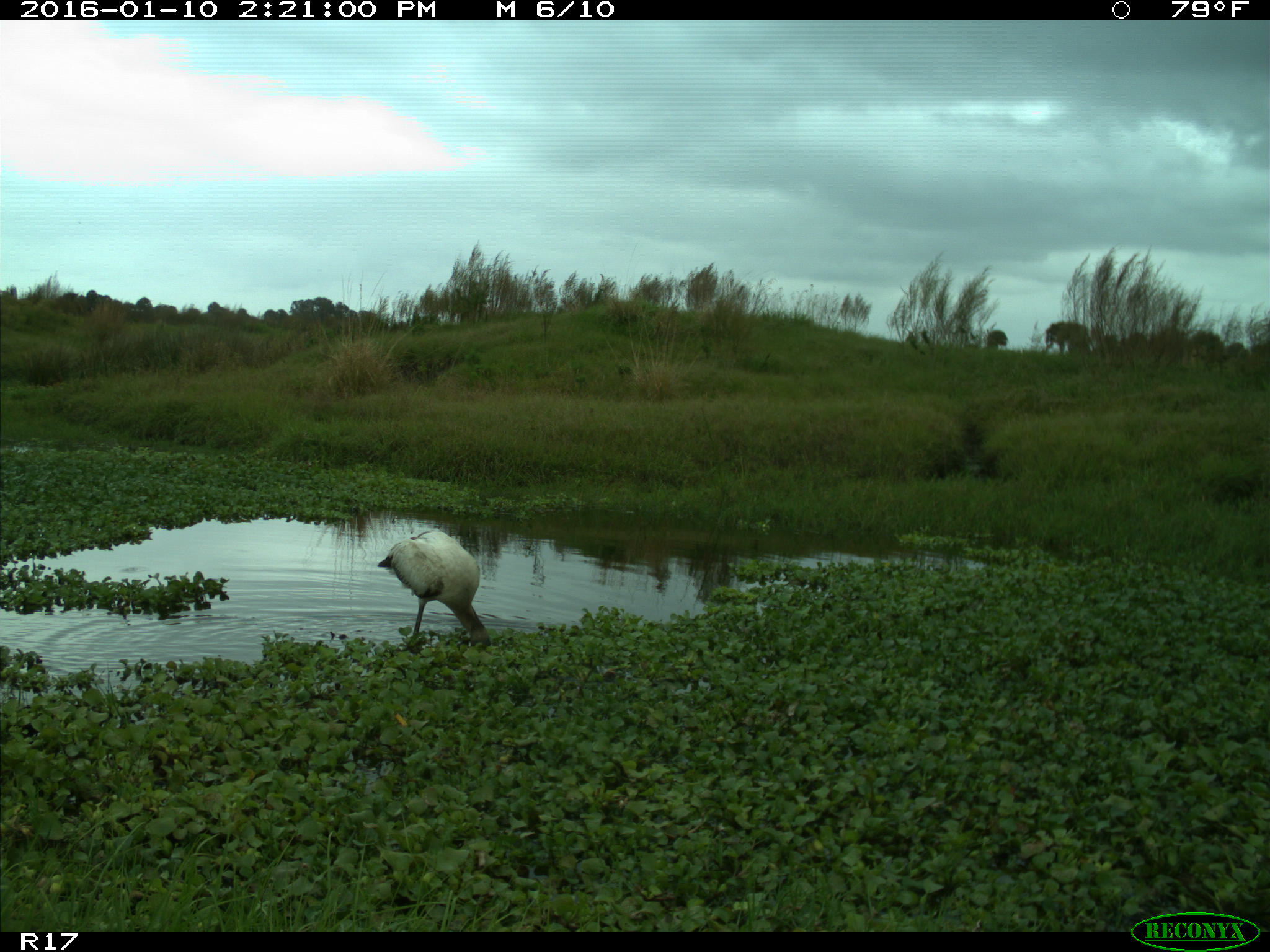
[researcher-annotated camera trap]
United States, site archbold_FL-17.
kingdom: Animalia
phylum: Chordata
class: Aves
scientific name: Aves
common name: birds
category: unidentified bird